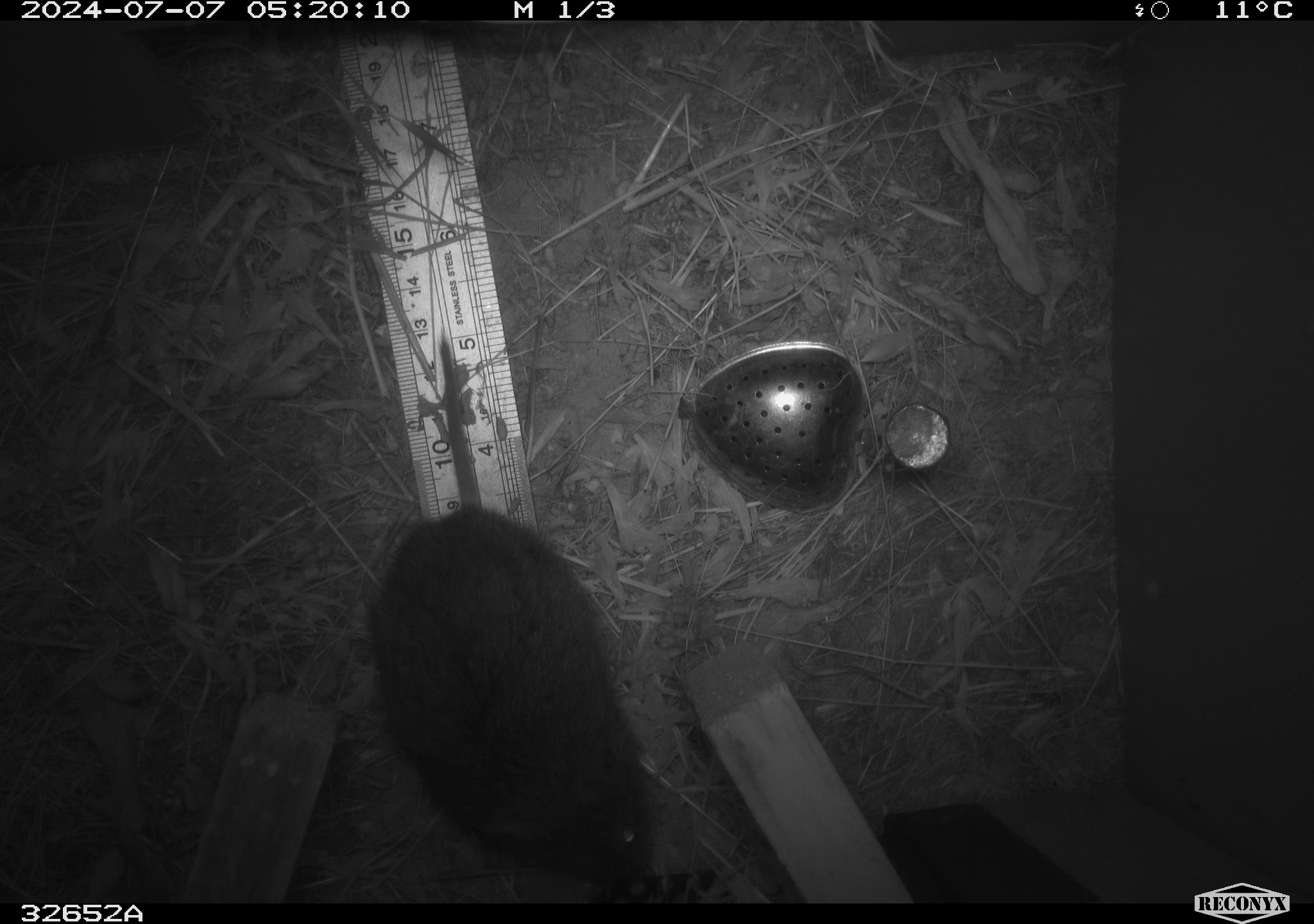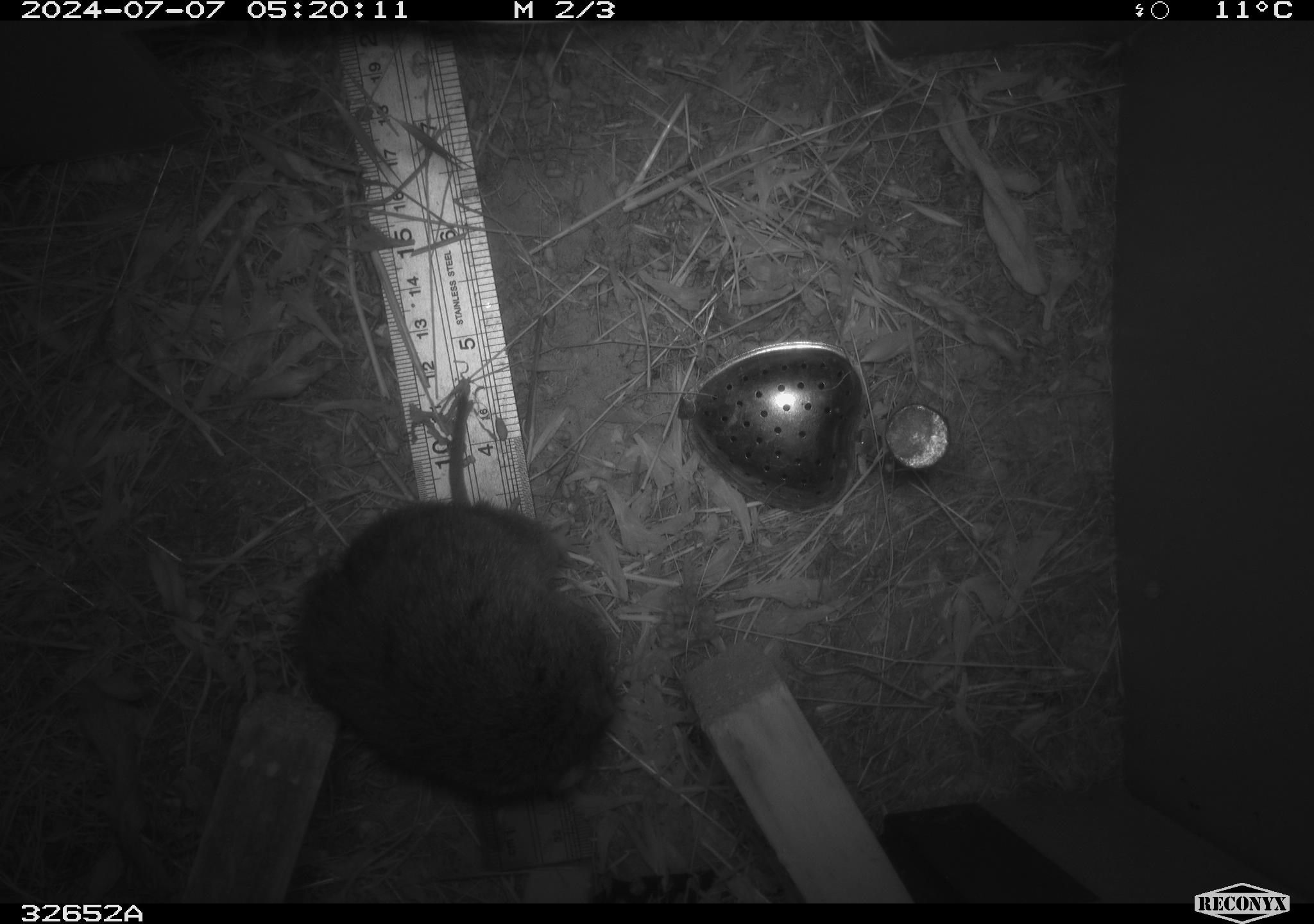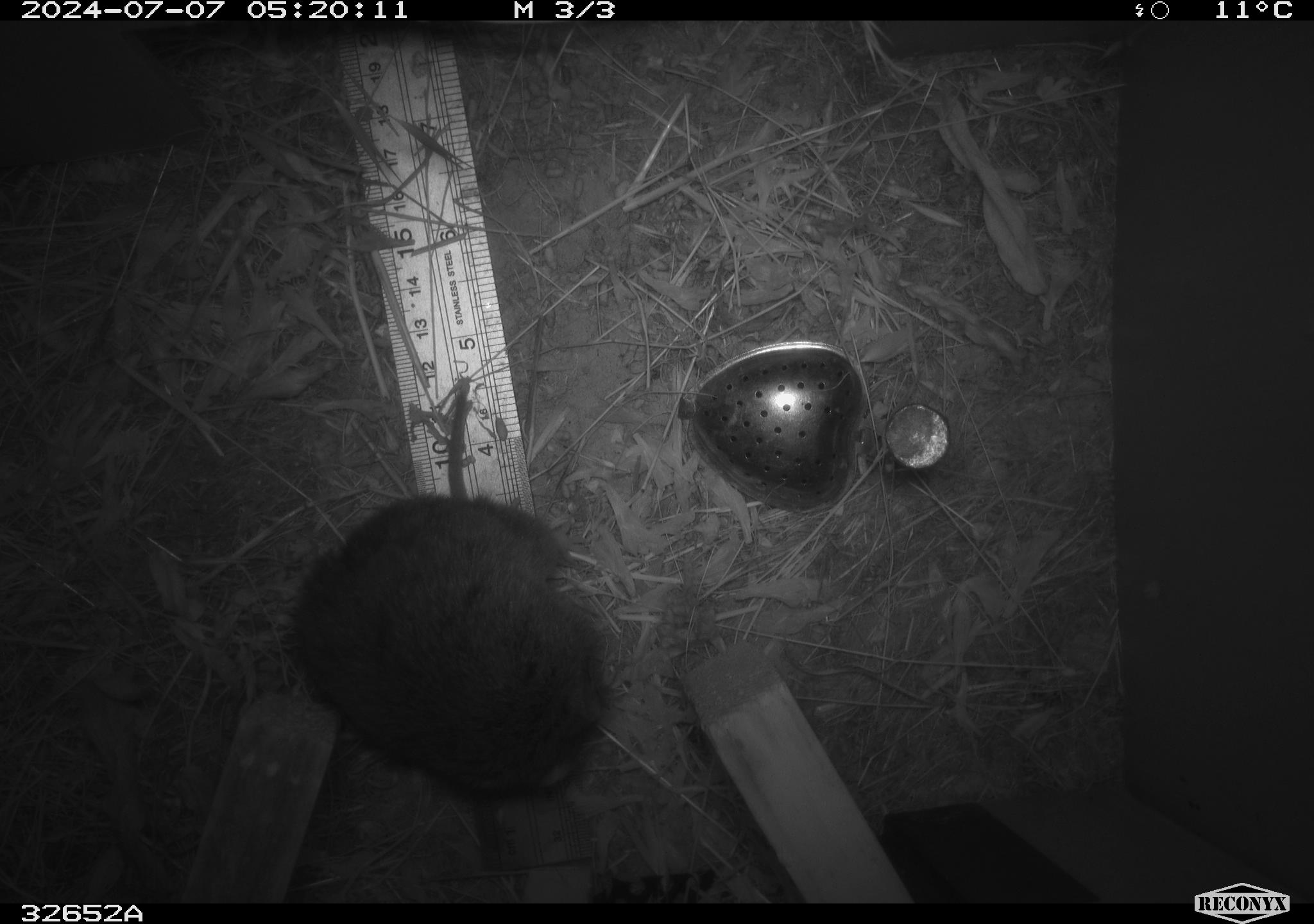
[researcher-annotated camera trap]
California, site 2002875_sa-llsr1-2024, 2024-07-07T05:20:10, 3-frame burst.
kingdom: Animalia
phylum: Chordata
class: Mammalia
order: Rodentia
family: Cricetidae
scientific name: Arvicolinae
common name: voles, lemmings, and muskrats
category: arvicolinae subfamily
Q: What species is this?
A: Arvicolinae subfamily (voles, lemmings, and muskrats) (Arvicolinae).